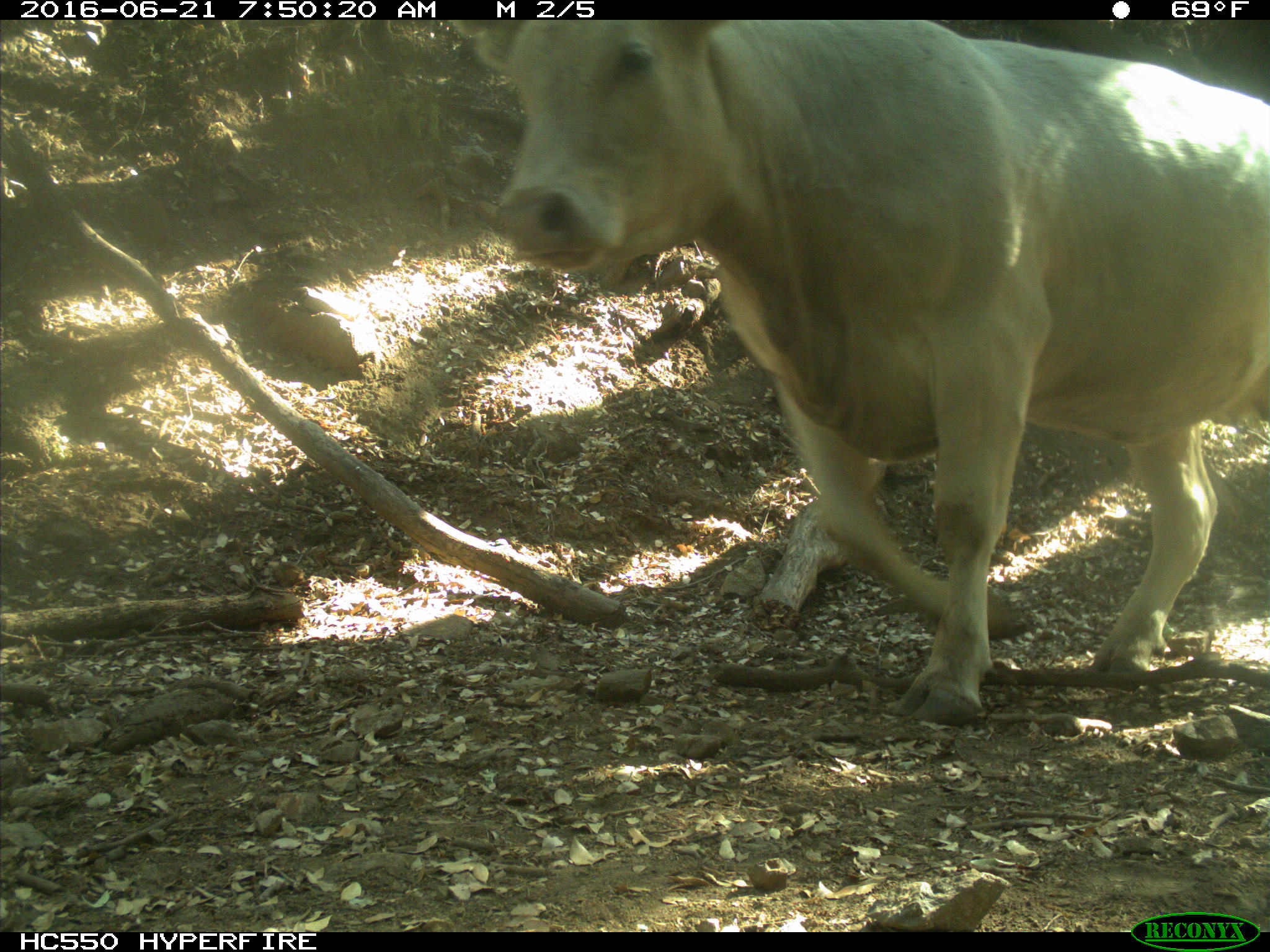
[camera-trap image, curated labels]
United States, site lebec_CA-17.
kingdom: Animalia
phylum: Chordata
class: Mammalia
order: Artiodactyla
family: Bovidae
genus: Bos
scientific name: Bos taurus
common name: domestic cow